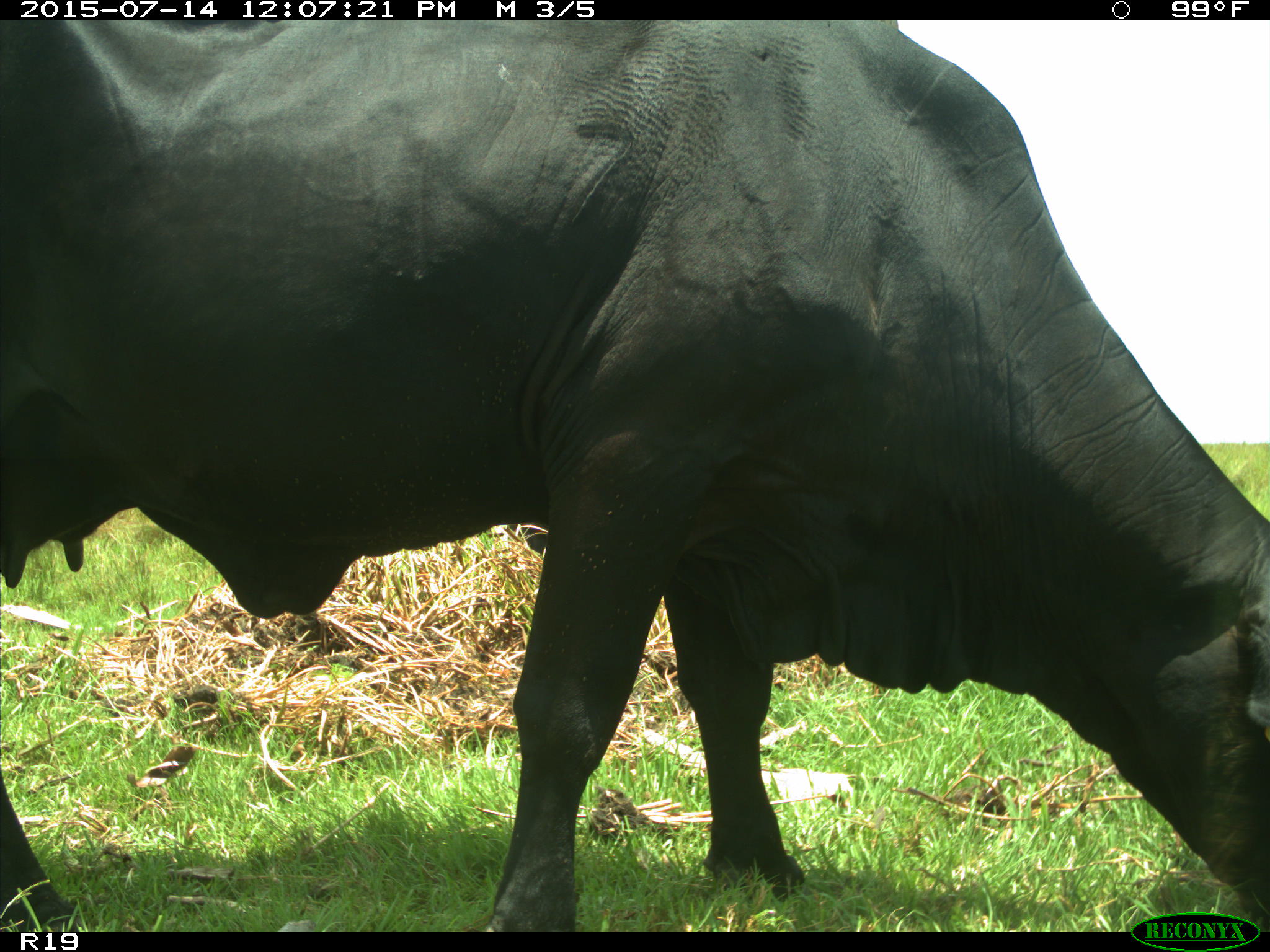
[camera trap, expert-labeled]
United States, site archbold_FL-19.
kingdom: Animalia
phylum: Chordata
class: Mammalia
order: Artiodactyla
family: Bovidae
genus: Bos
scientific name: Bos taurus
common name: domestic cow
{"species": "Bos taurus (domestic cow)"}